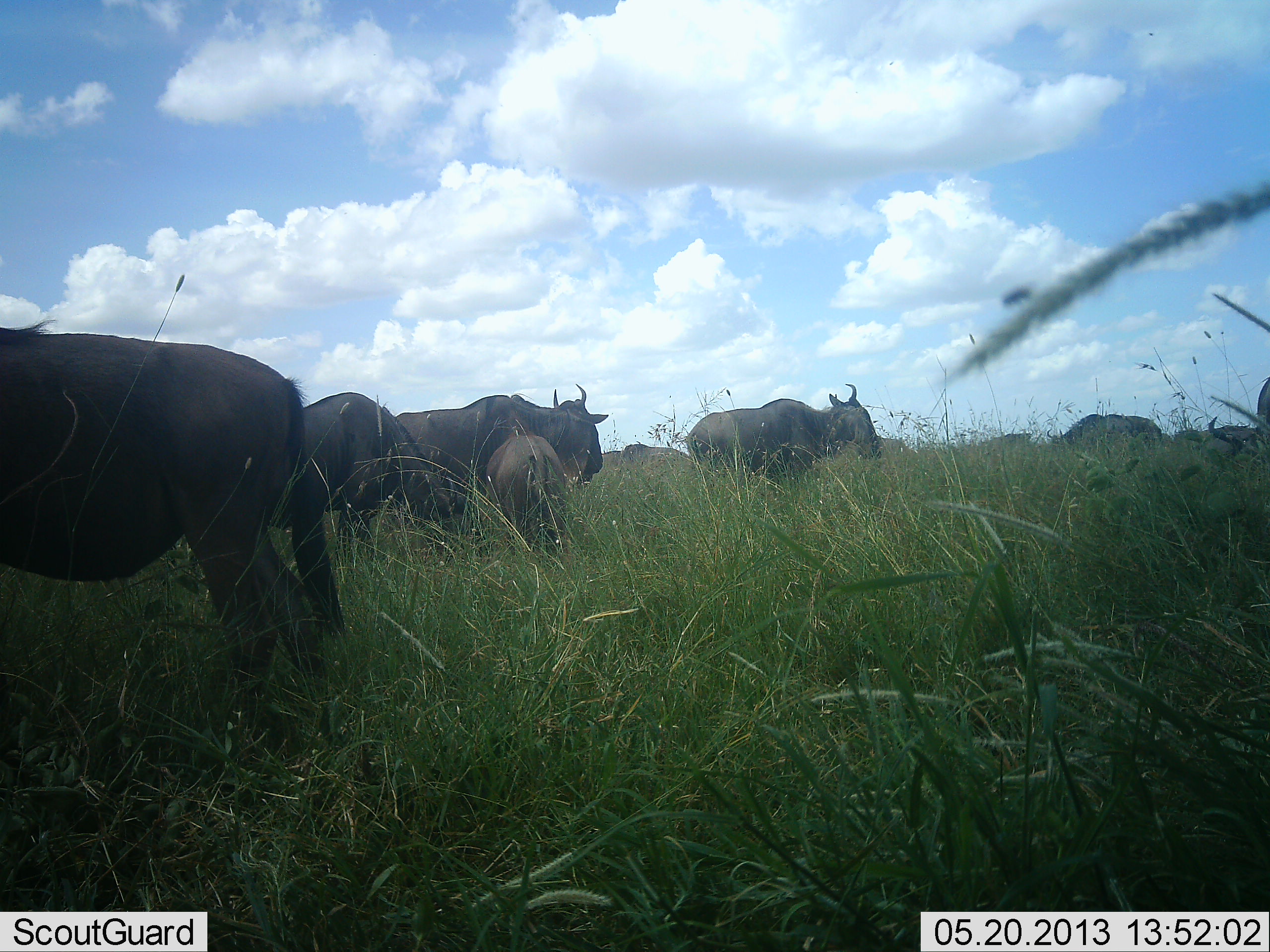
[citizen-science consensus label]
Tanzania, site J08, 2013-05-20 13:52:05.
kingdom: Animalia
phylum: Chordata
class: Mammalia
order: Artiodactyla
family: Bovidae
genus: Connochaetes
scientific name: Connochaetes taurinus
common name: blue wildebeest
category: wildebeest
Wildebeest (blue wildebeest) (Connochaetes taurinus), count 8. Behavior (volunteer vote fractions): standing 71%, resting 10%, moving 3%, interacting 3%. Young present (vote fraction): 39%. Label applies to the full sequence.